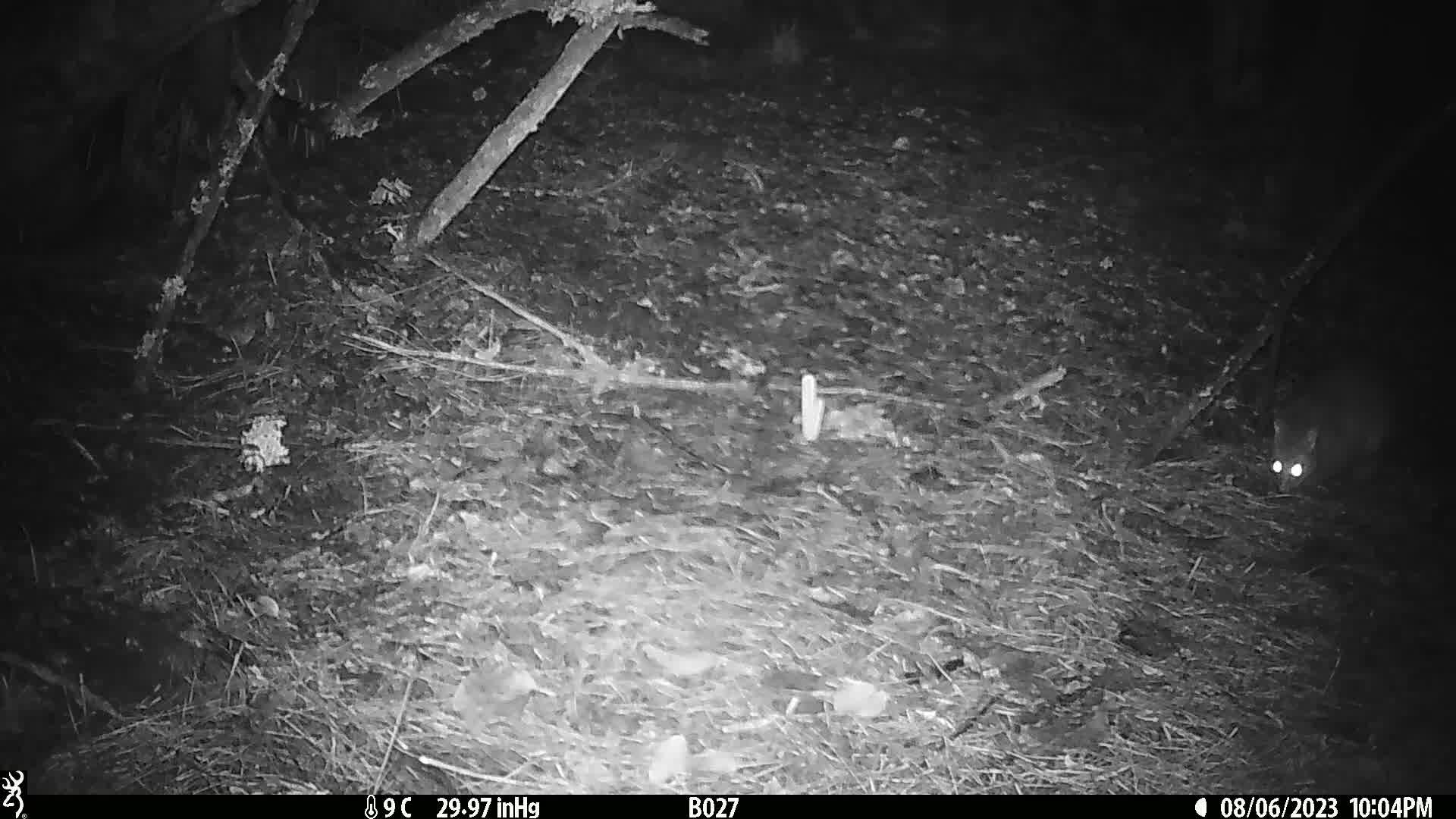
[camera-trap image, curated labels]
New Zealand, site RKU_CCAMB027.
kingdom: Animalia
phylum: Chordata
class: Mammalia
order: Diprotodontia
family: Phalangeridae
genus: Trichosurus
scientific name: Trichosurus vulpecula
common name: common brushtail possum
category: possum